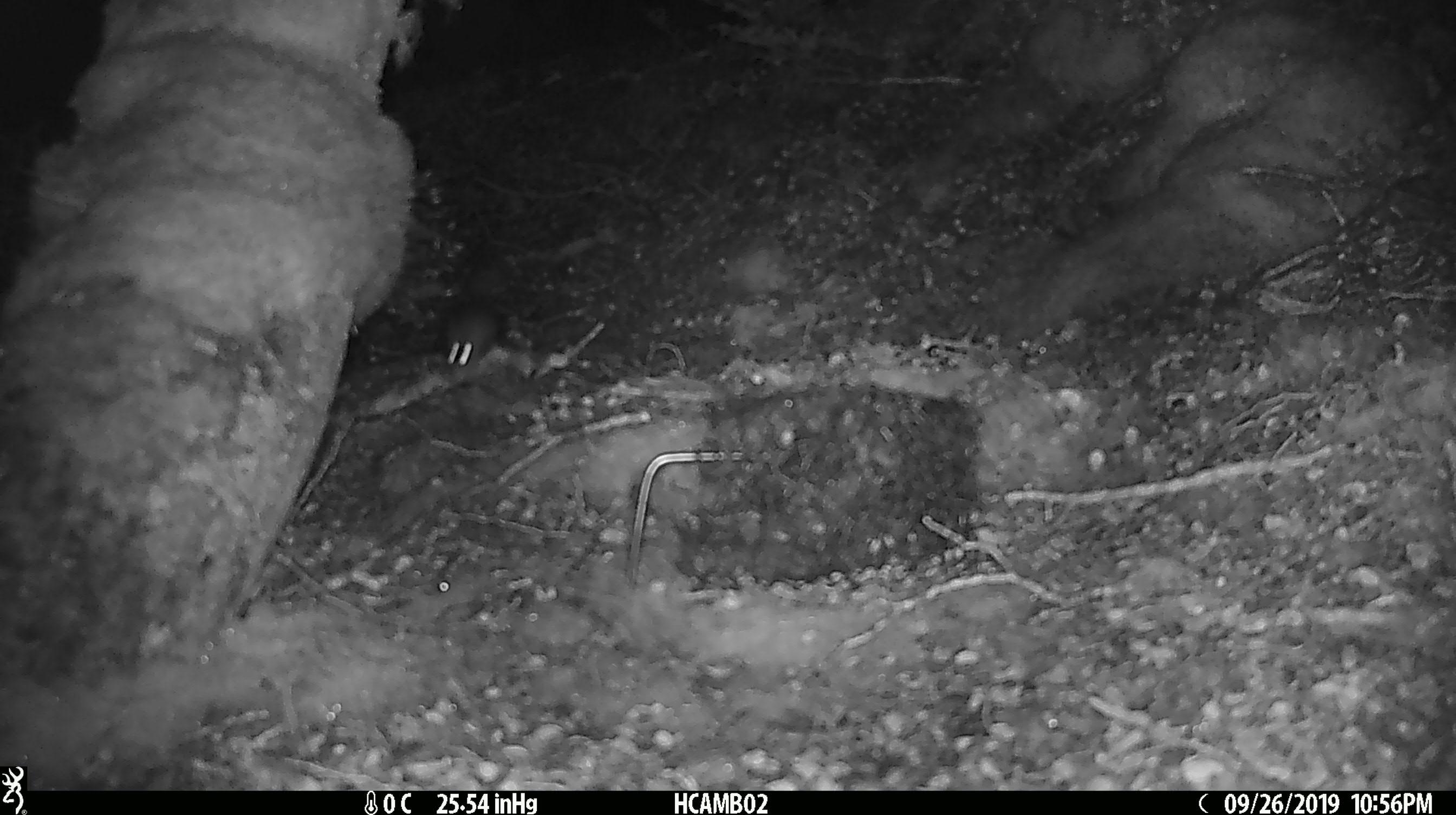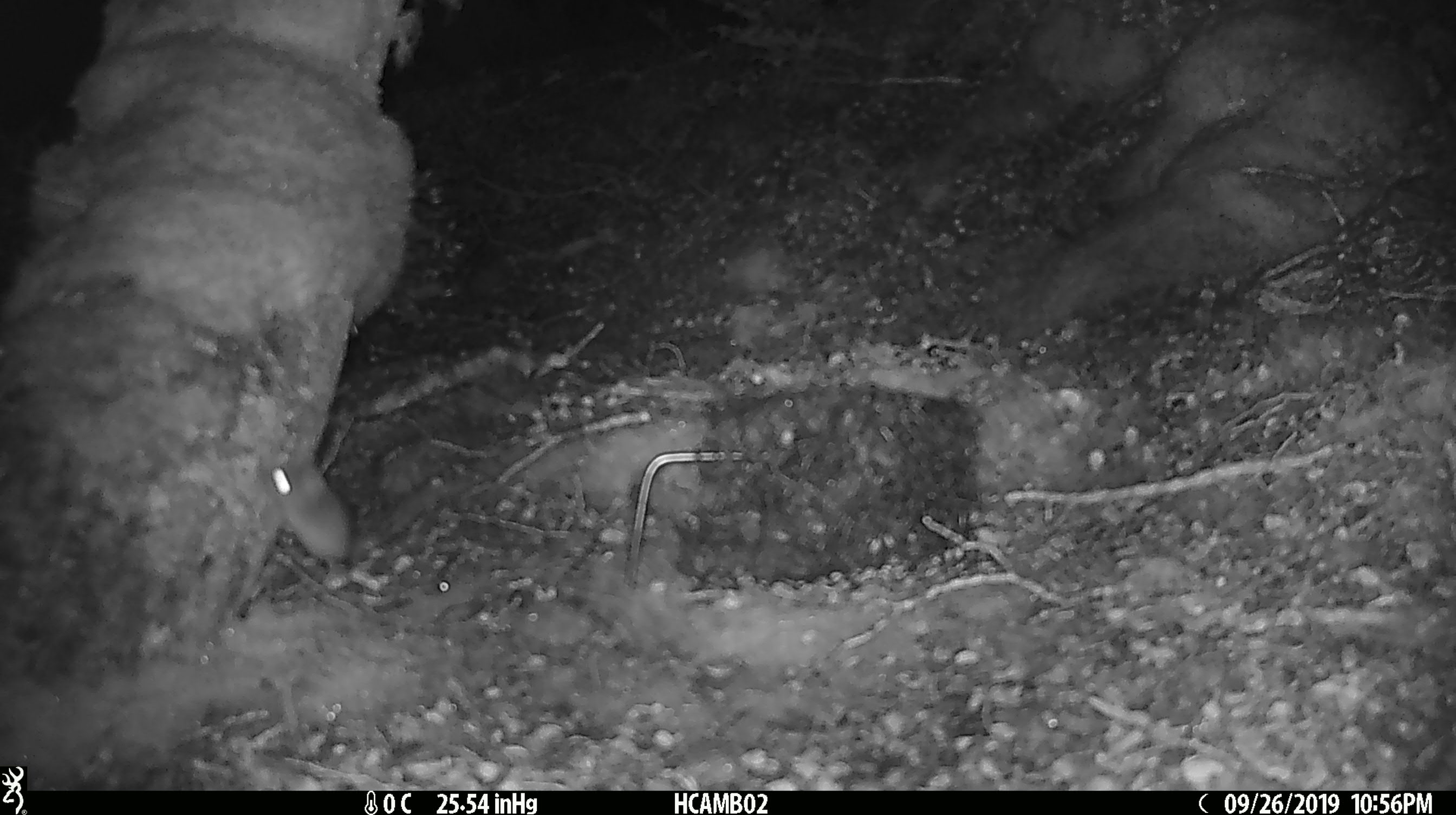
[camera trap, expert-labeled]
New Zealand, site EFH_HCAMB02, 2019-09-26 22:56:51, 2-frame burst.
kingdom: Animalia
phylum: Chordata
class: Mammalia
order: Rodentia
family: Muridae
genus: Mus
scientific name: Mus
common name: mouse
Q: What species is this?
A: Mouse (Mus).